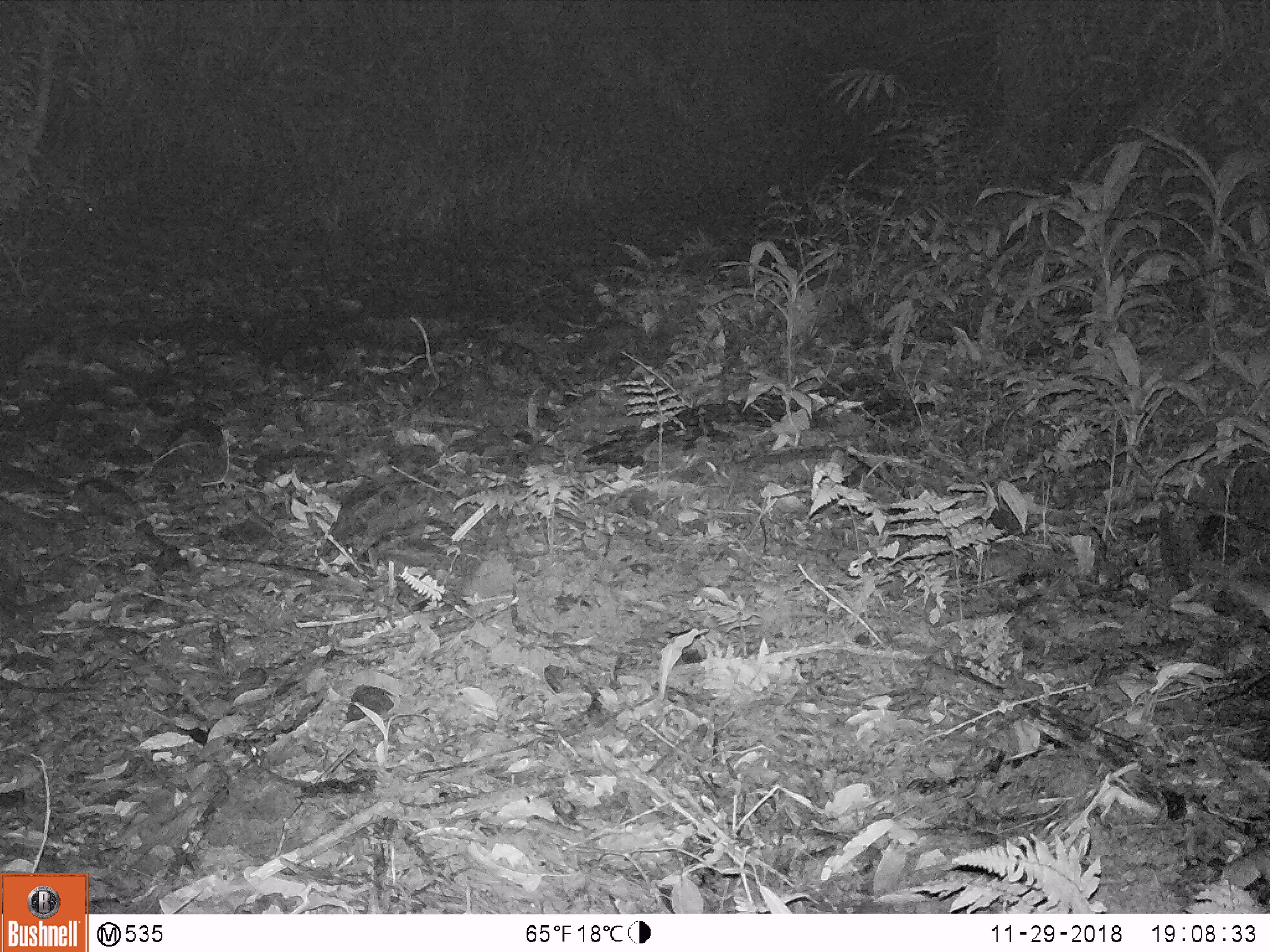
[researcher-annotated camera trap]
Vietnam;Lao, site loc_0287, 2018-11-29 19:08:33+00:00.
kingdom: Animalia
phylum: Chordata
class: Mammalia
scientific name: Mammalia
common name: mammal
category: unidentified small mammal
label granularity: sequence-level